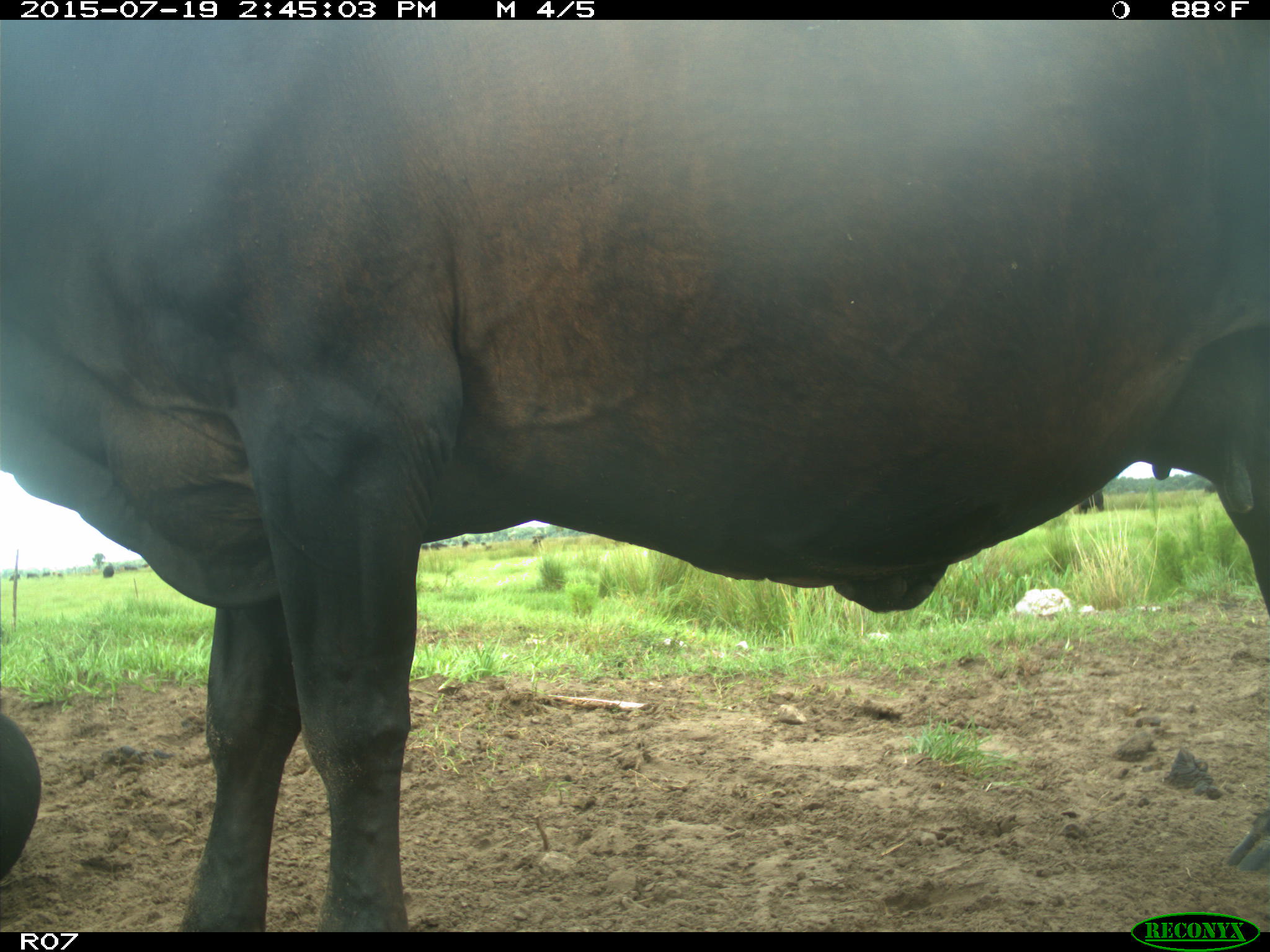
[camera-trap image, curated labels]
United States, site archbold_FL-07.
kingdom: Animalia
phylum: Chordata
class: Mammalia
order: Artiodactyla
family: Bovidae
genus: Bos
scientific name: Bos taurus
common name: domestic cow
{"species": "Bos taurus (domestic cow)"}